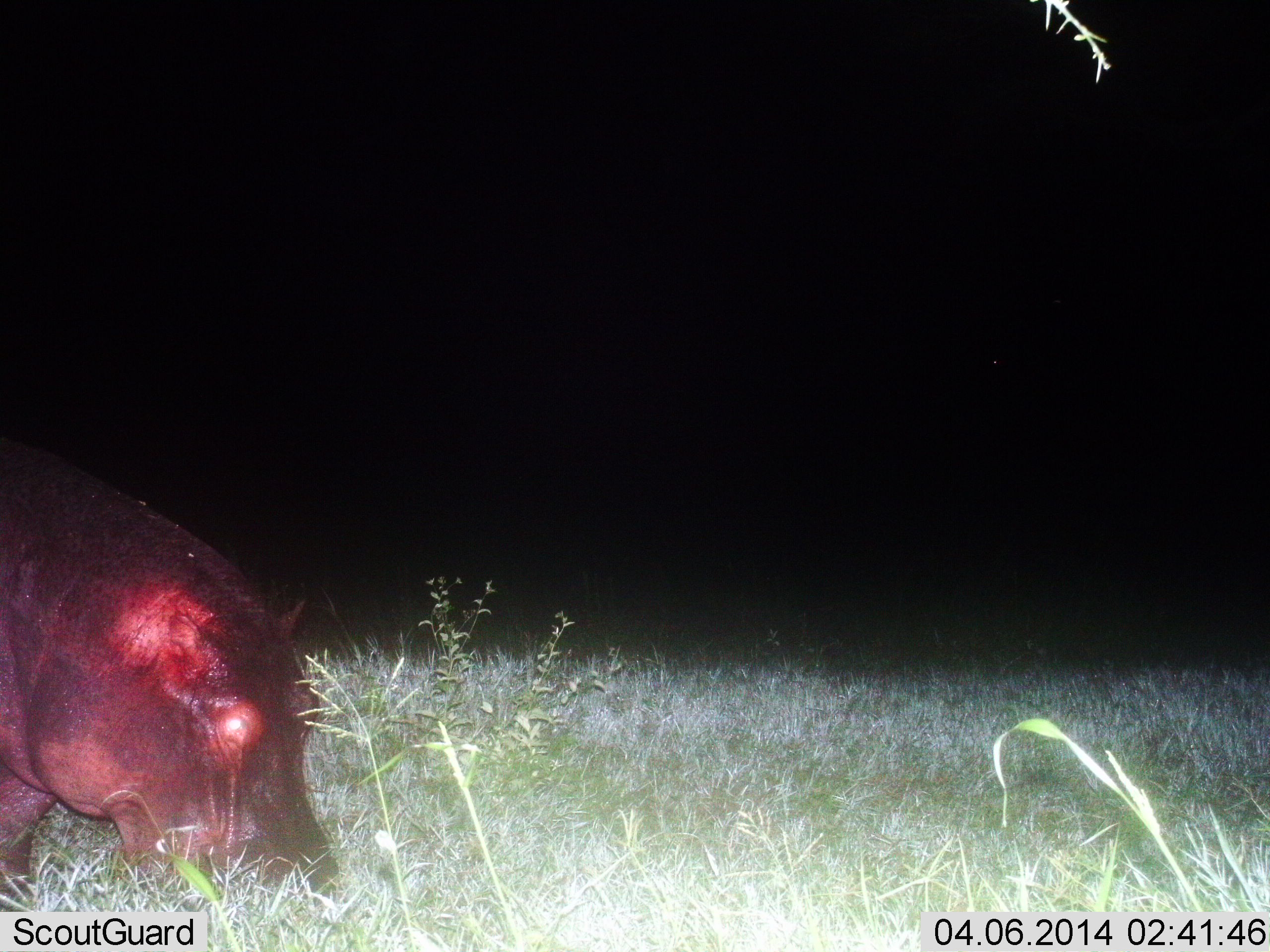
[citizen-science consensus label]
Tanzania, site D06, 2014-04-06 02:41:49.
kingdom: Animalia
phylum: Chordata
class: Mammalia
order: Artiodactyla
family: Hippopotamidae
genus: Hippopotamus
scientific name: Hippopotamus amphibius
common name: hippopotamus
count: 1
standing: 0%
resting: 0%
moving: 10%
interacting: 0%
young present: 0%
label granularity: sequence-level